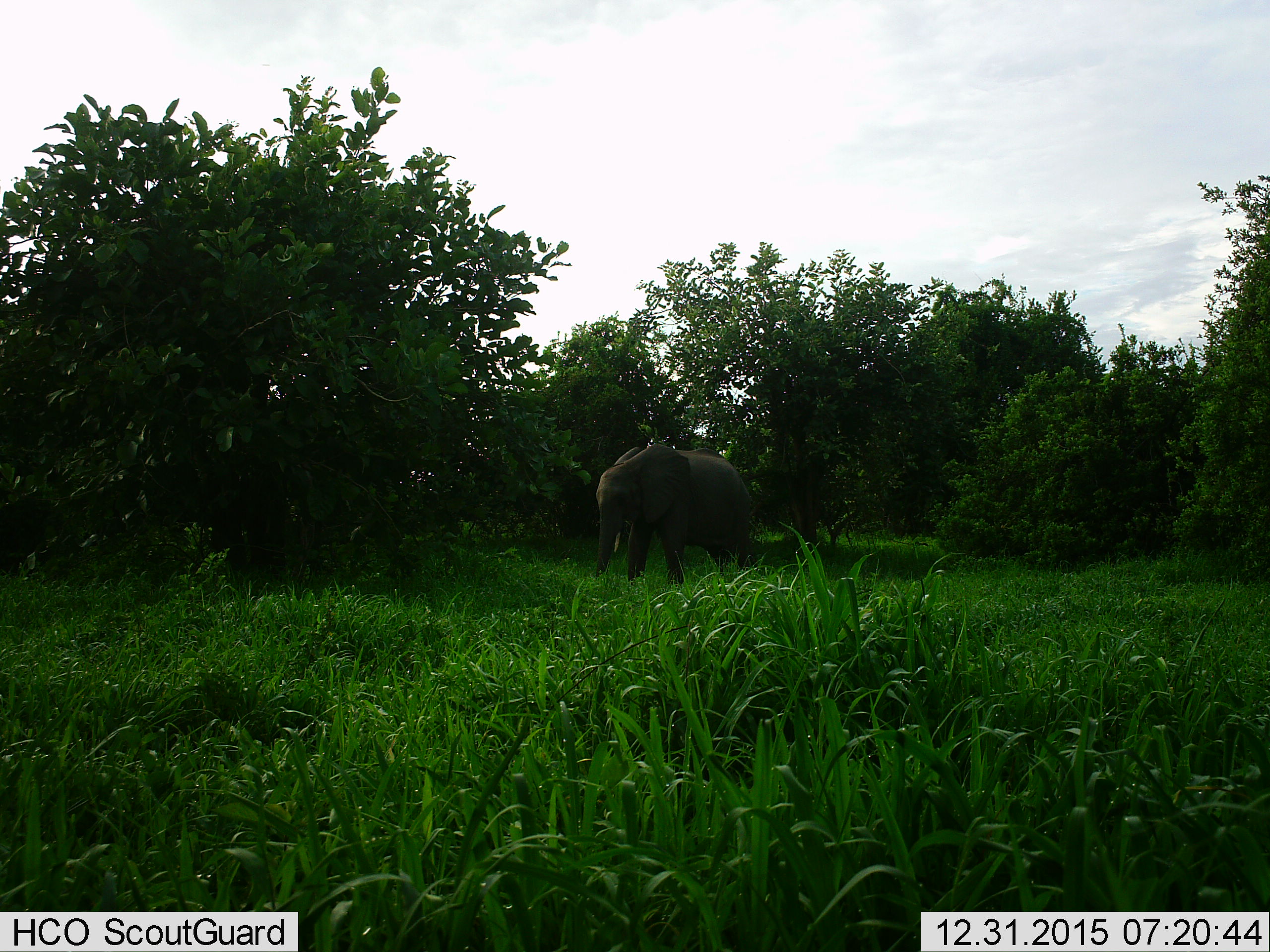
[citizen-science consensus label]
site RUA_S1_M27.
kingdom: Animalia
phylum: Chordata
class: Mammalia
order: Proboscidea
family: Elephantidae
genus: Loxodonta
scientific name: Loxodonta africana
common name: african bush elephant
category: elephant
Elephant (african bush elephant) (Loxodonta africana), count 1. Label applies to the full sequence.